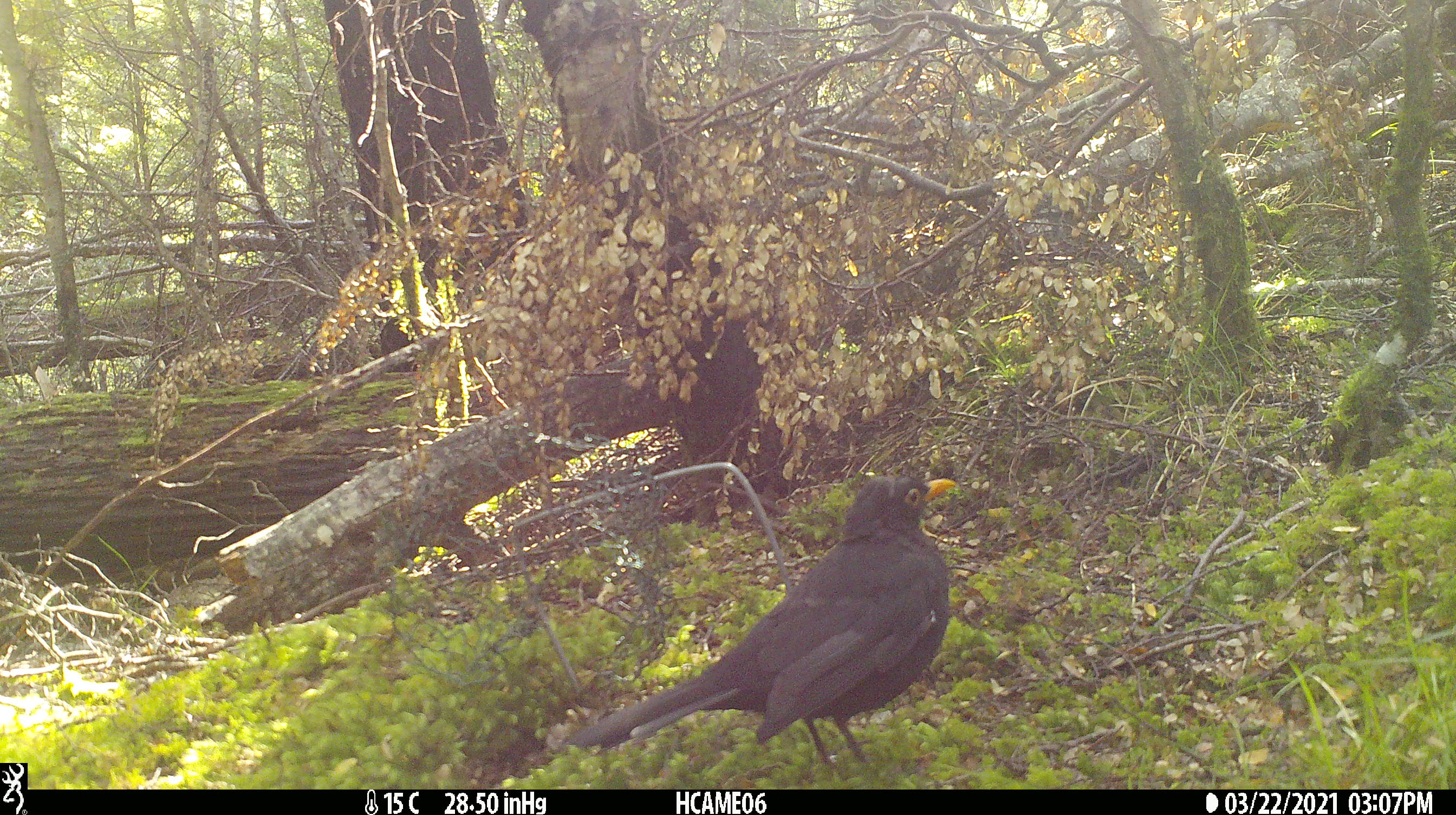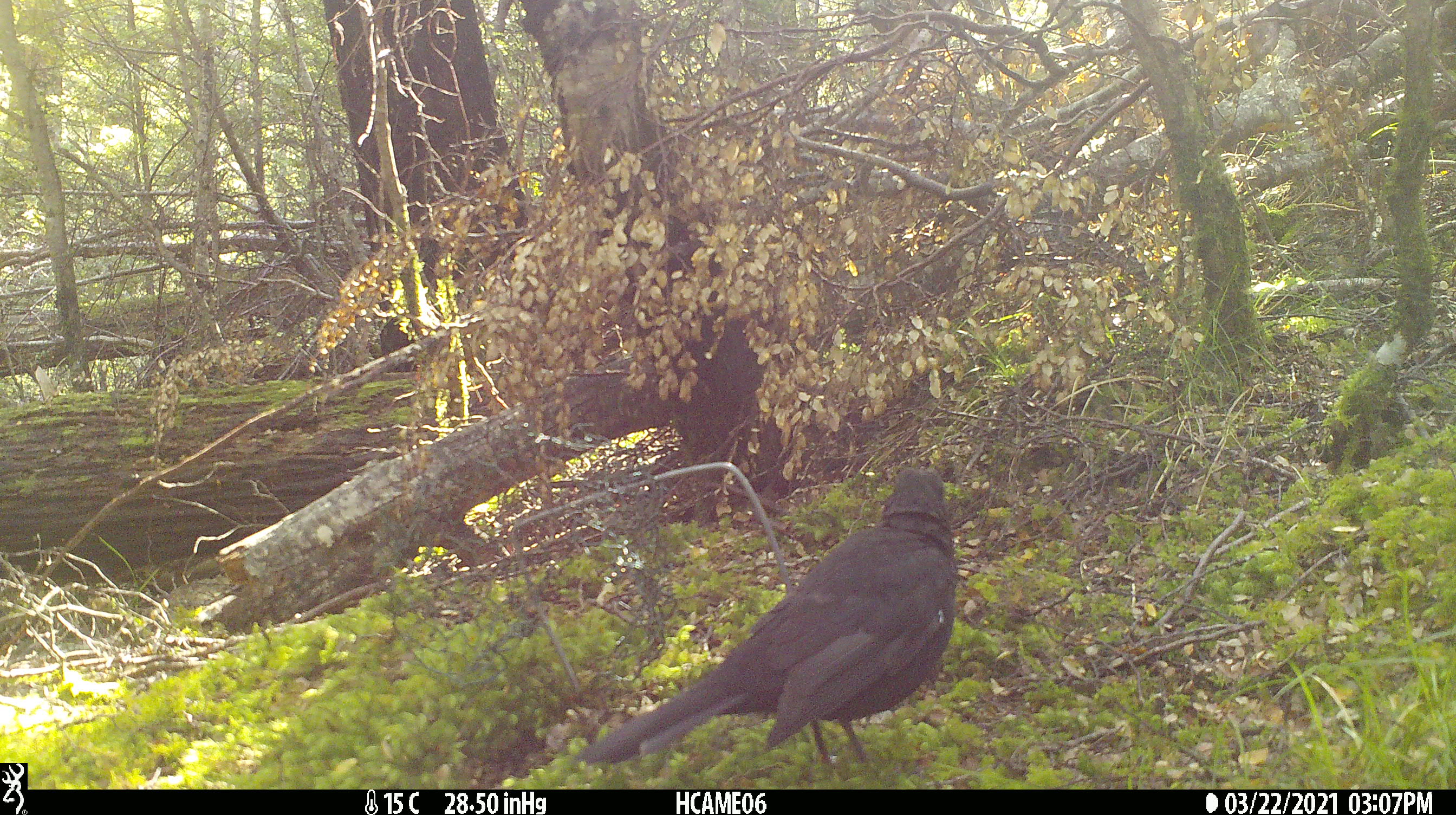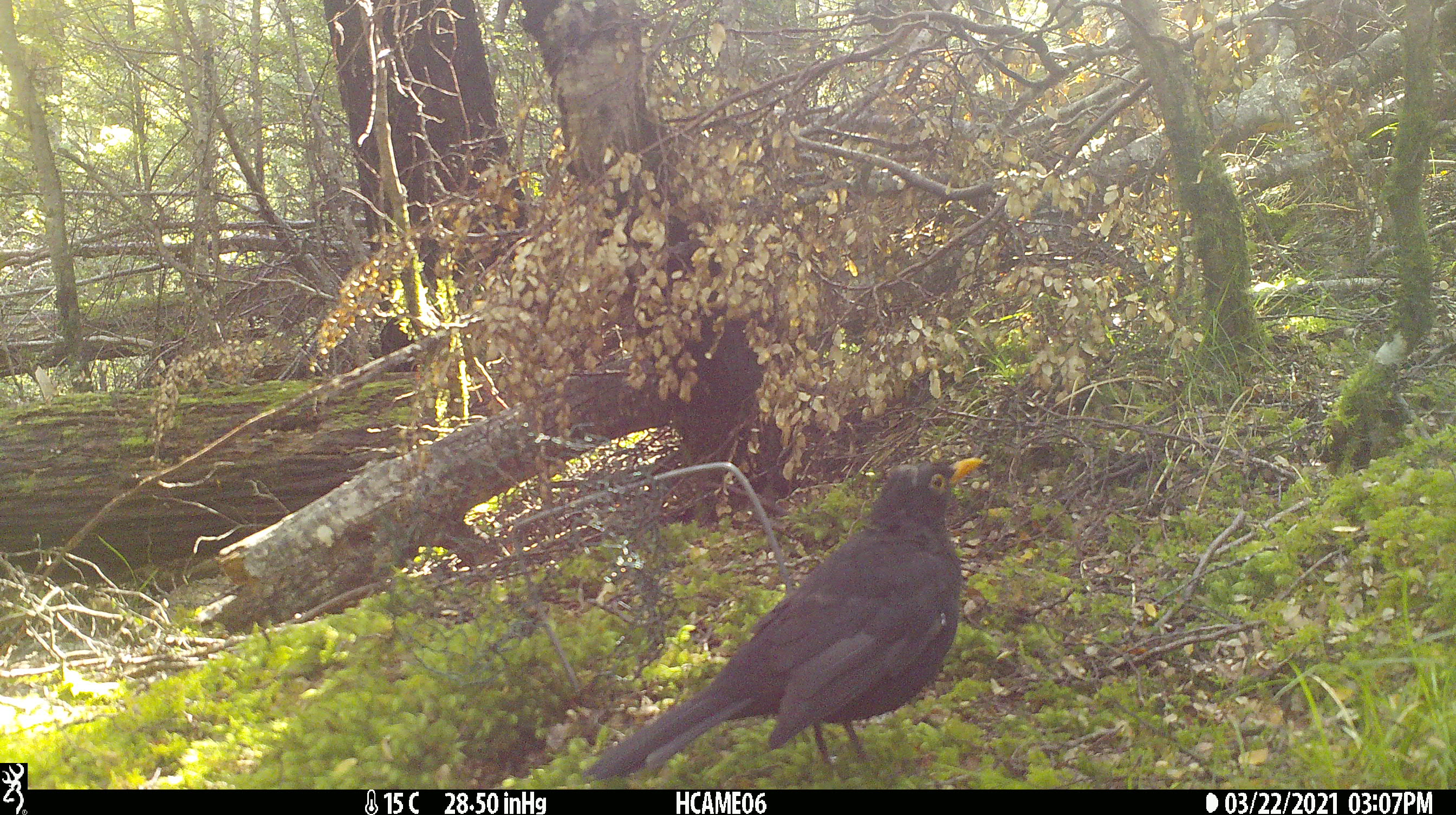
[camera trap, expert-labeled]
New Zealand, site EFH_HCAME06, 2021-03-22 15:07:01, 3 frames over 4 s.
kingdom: Animalia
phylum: Chordata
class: Aves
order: Passeriformes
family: Turdidae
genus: Turdus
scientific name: Turdus merula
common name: eurasian blackbird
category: blackbird